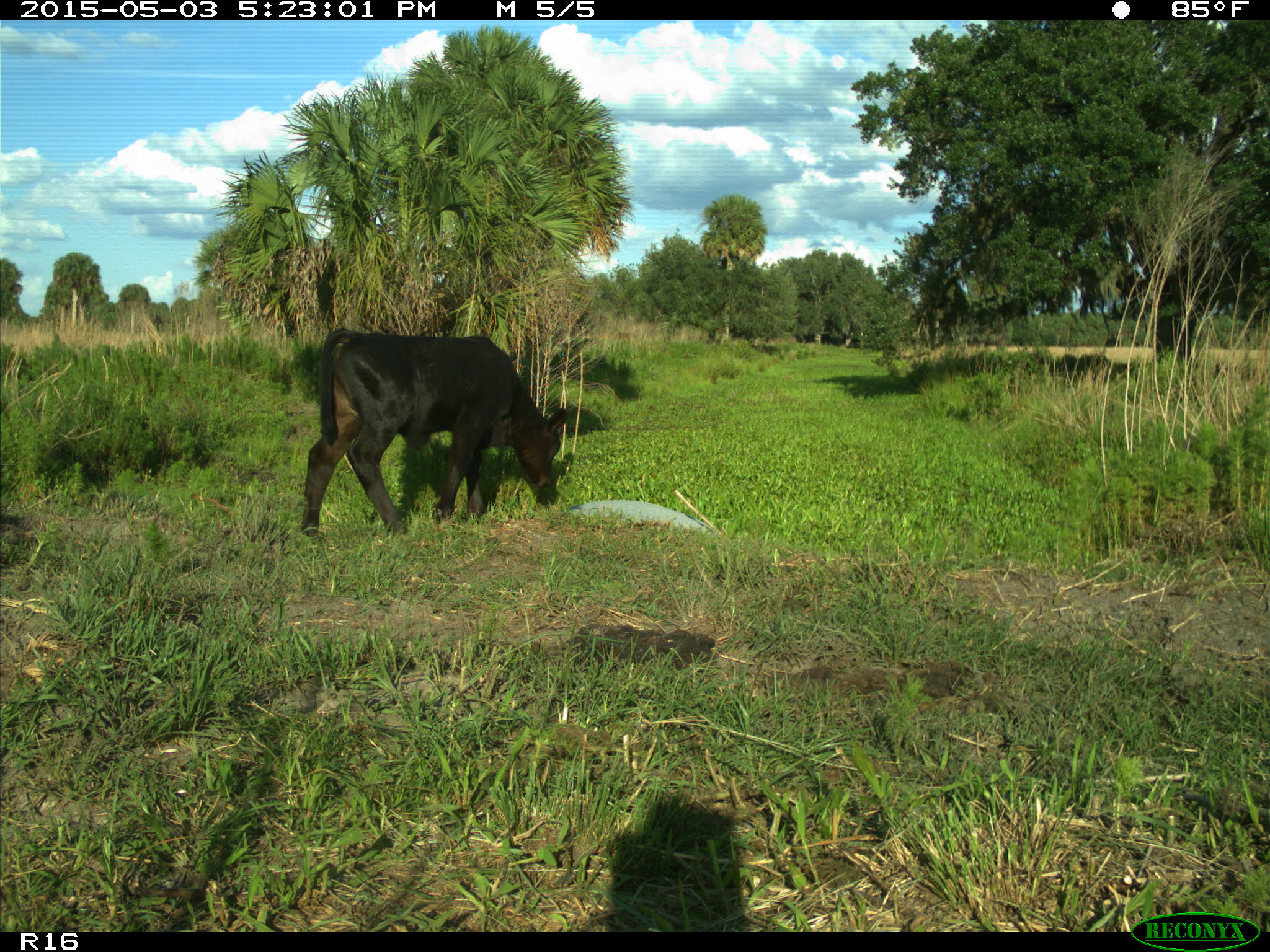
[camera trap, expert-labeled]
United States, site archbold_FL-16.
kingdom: Animalia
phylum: Chordata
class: Mammalia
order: Artiodactyla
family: Bovidae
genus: Bos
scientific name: Bos taurus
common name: domestic cow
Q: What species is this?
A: Bos taurus (domestic cow).